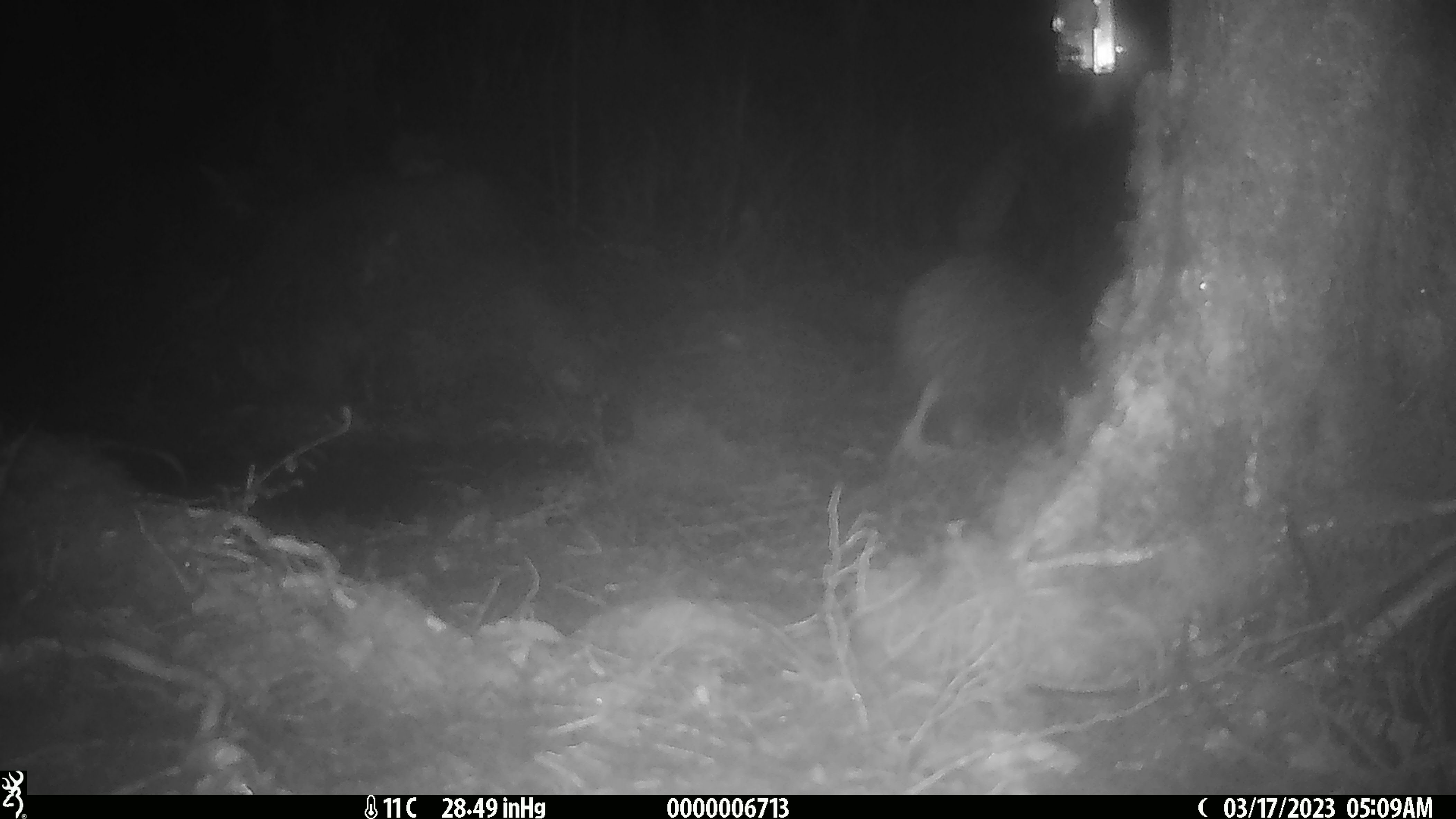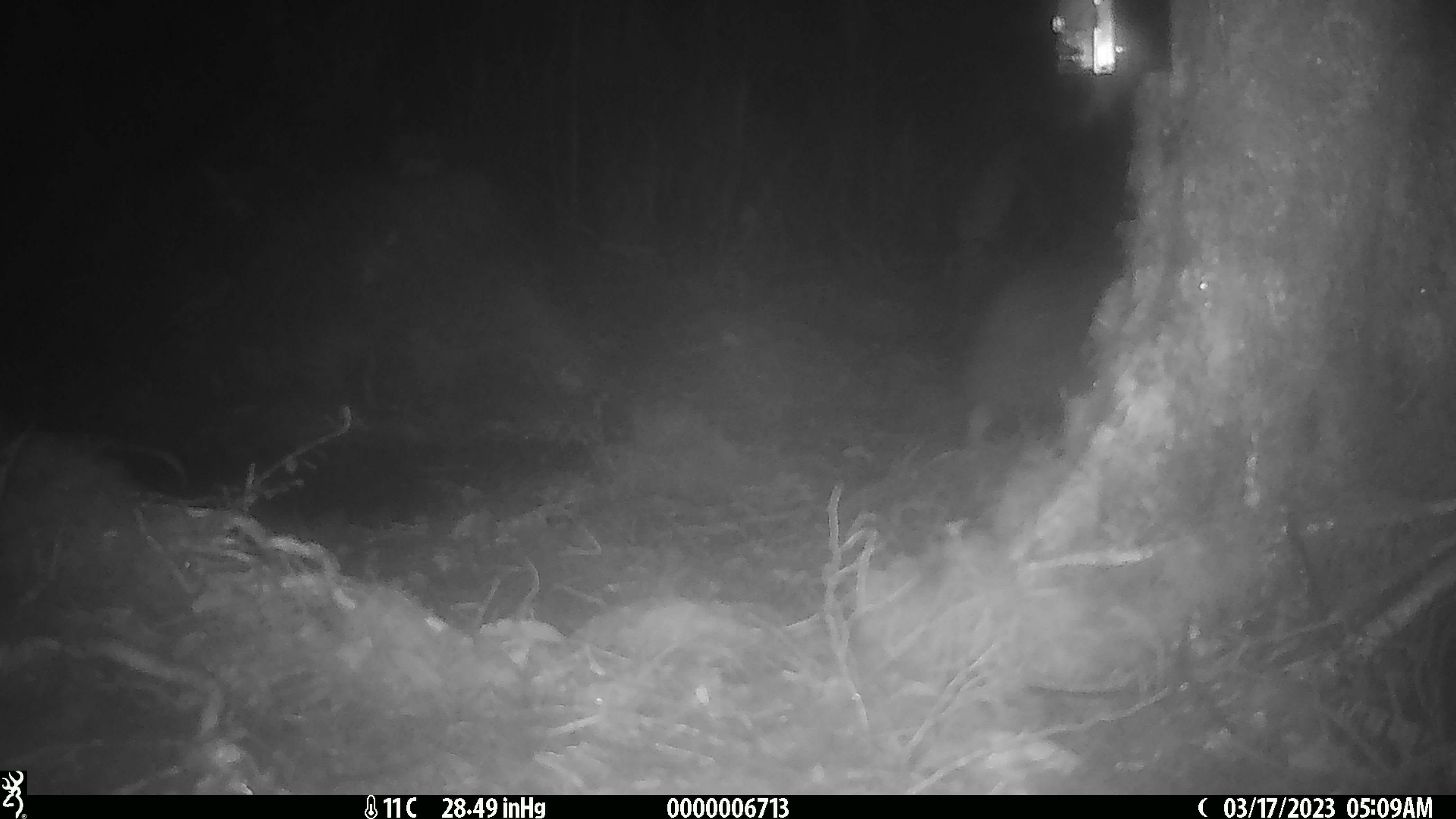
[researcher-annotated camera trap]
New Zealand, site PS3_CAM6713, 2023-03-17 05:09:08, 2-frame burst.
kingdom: Animalia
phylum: Chordata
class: Aves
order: Apterygiformes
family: Apterygidae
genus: Apteryx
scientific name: Apteryx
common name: kiwi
Kiwi (Apteryx).